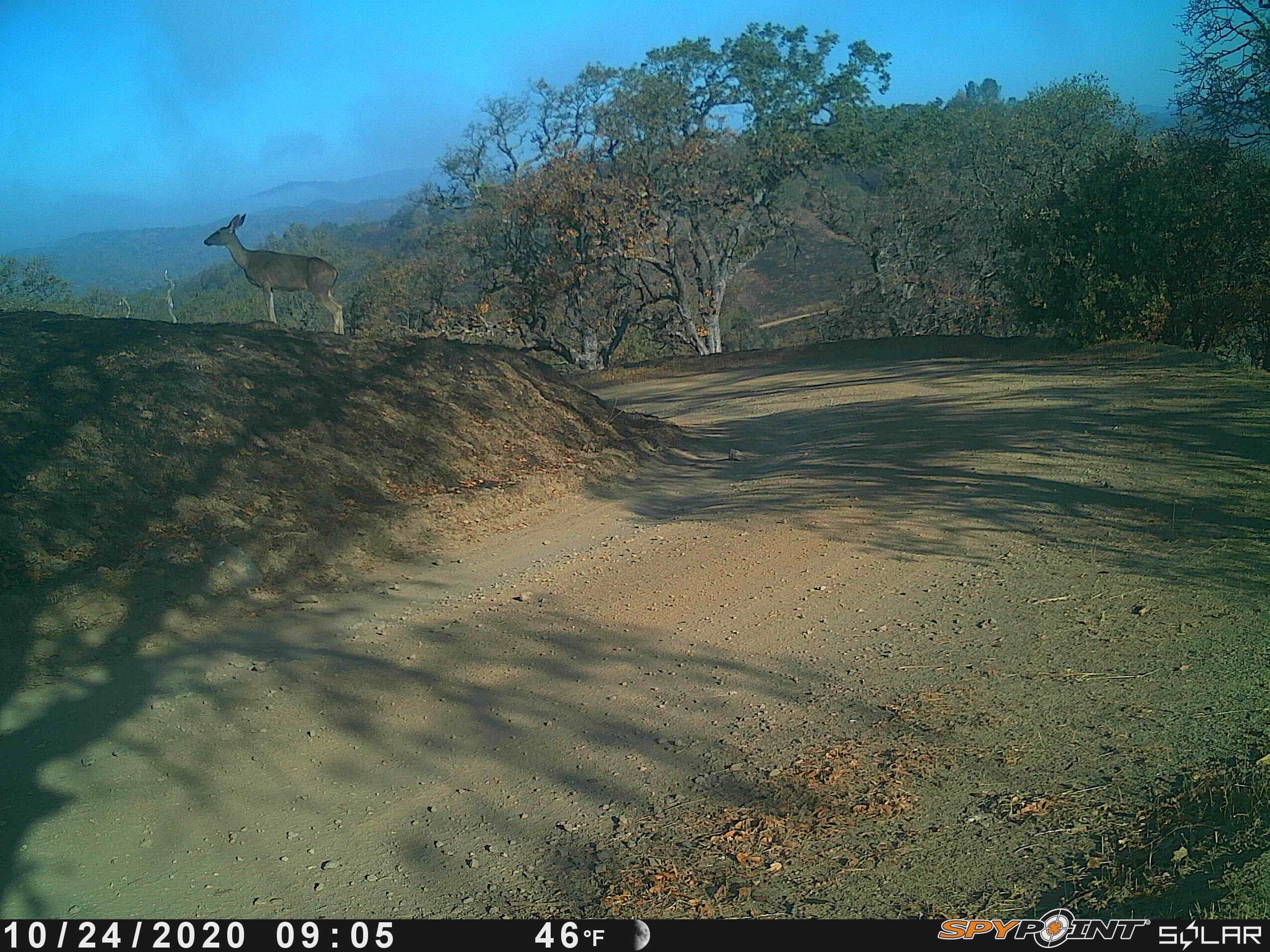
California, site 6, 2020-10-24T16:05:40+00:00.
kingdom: Animalia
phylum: Chordata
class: Mammalia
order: Artiodactyla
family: Cervidae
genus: Odocoileus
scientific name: Odocoileus hemionus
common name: mule deer